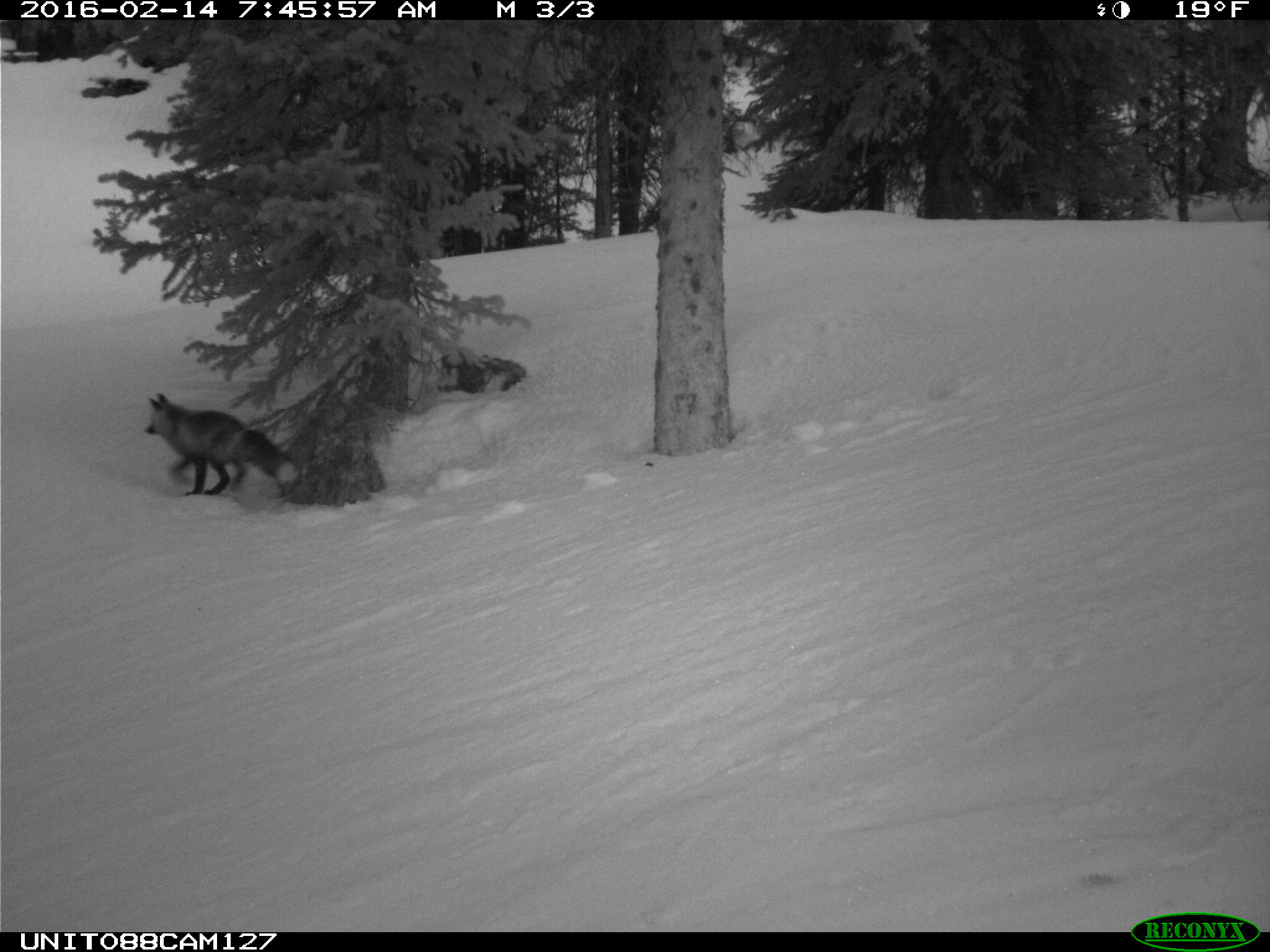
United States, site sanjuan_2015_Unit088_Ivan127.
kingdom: Animalia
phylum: Chordata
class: Mammalia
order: Carnivora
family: Canidae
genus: Vulpes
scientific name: Vulpes vulpes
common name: red fox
Vulpes vulpes (red fox).